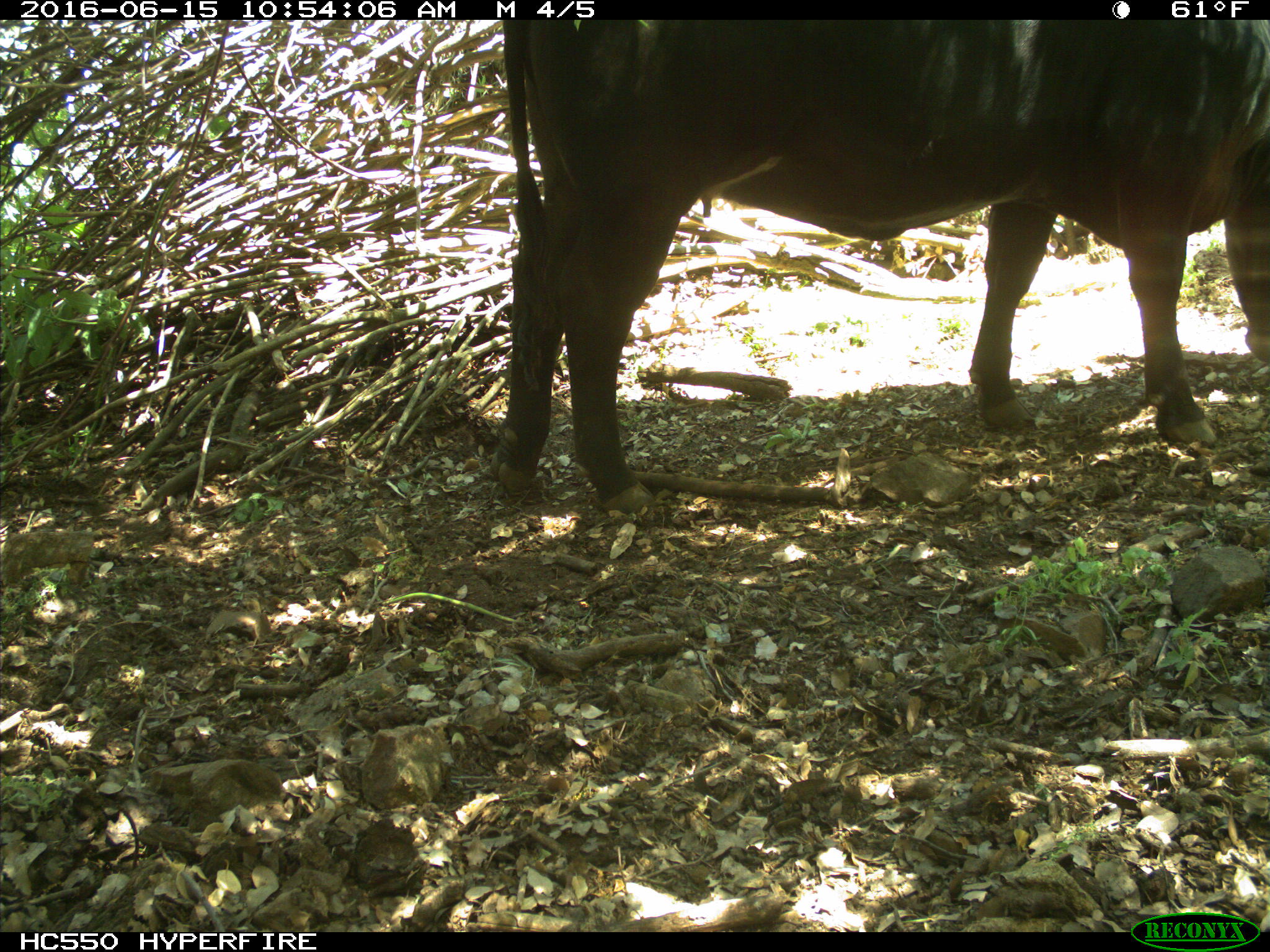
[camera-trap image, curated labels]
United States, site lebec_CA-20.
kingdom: Animalia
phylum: Chordata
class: Mammalia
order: Artiodactyla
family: Bovidae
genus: Bos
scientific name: Bos taurus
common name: domestic cow